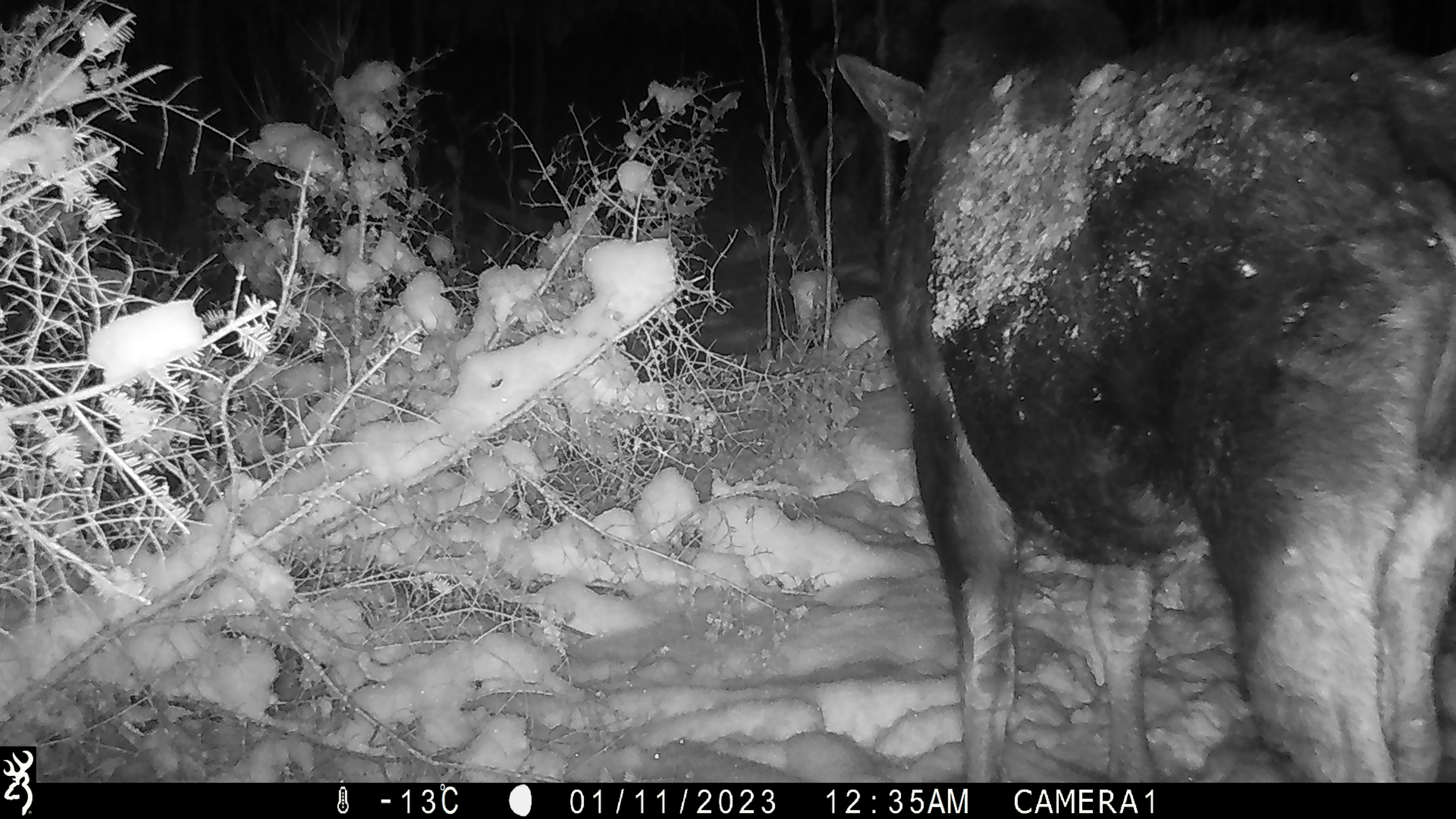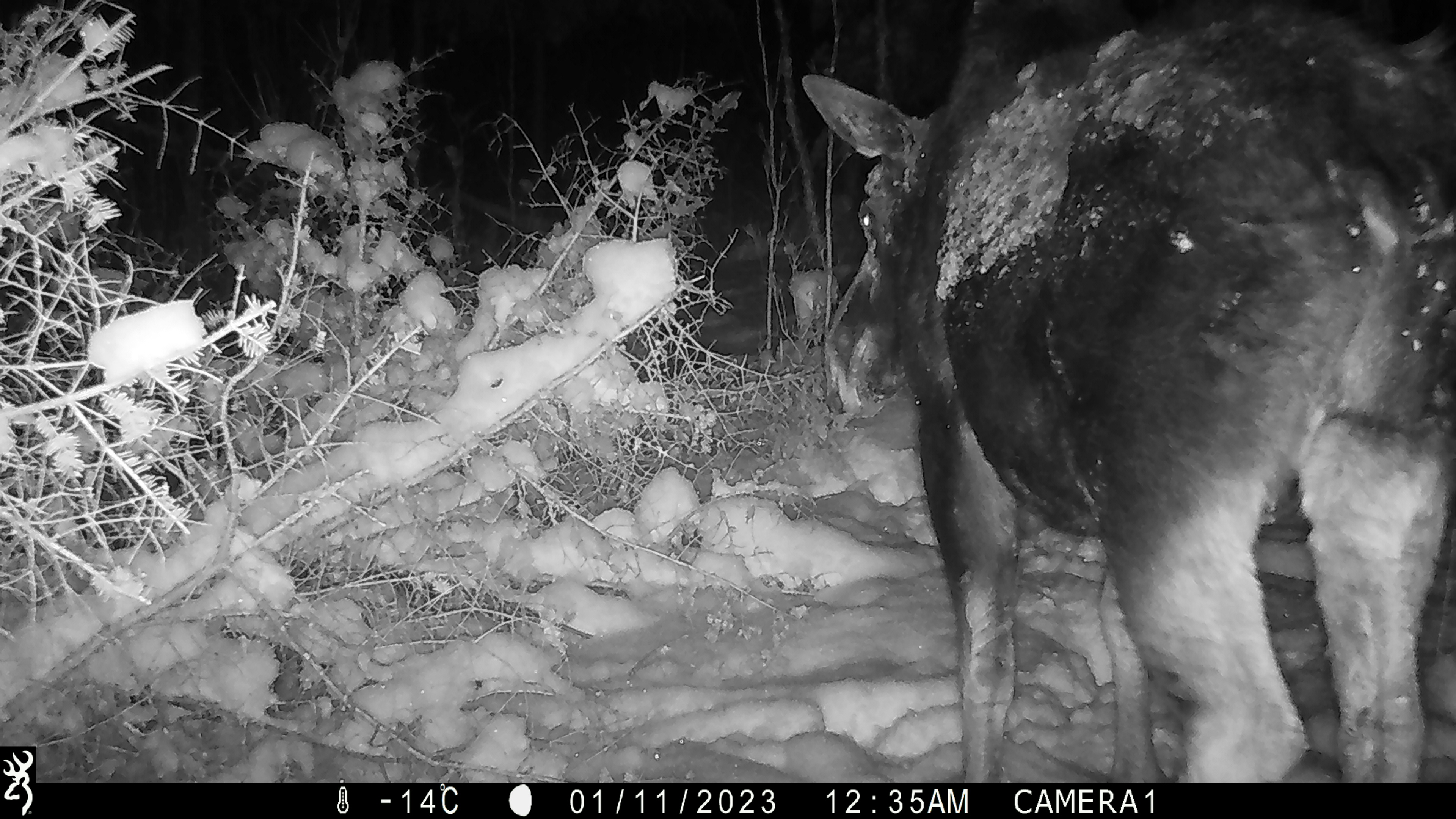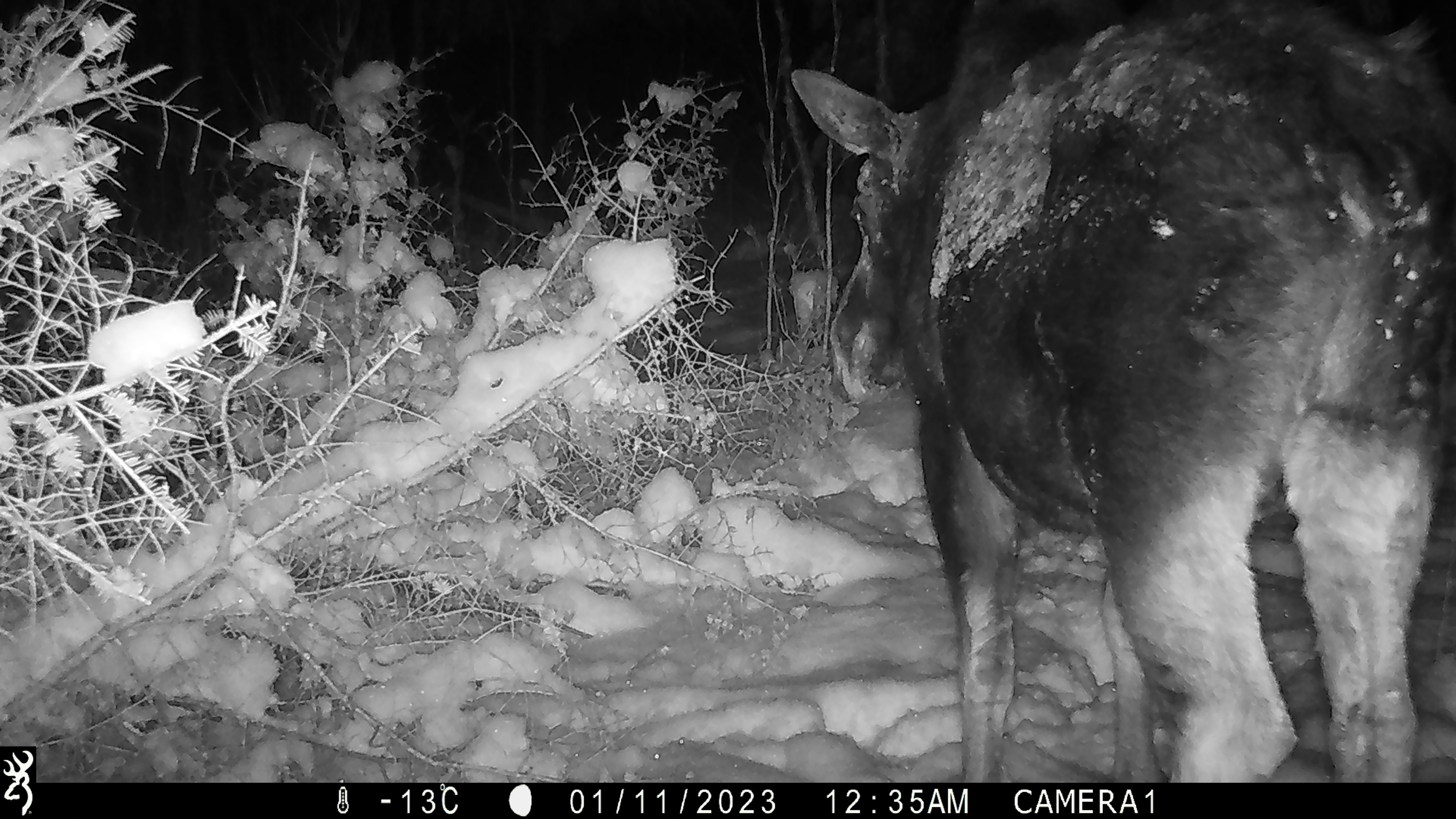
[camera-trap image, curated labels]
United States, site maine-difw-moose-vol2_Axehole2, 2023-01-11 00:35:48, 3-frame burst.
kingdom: Animalia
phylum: Chordata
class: Mammalia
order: Artiodactyla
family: Cervidae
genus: Alces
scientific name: Alces alces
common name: moose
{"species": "moose (Alces alces)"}